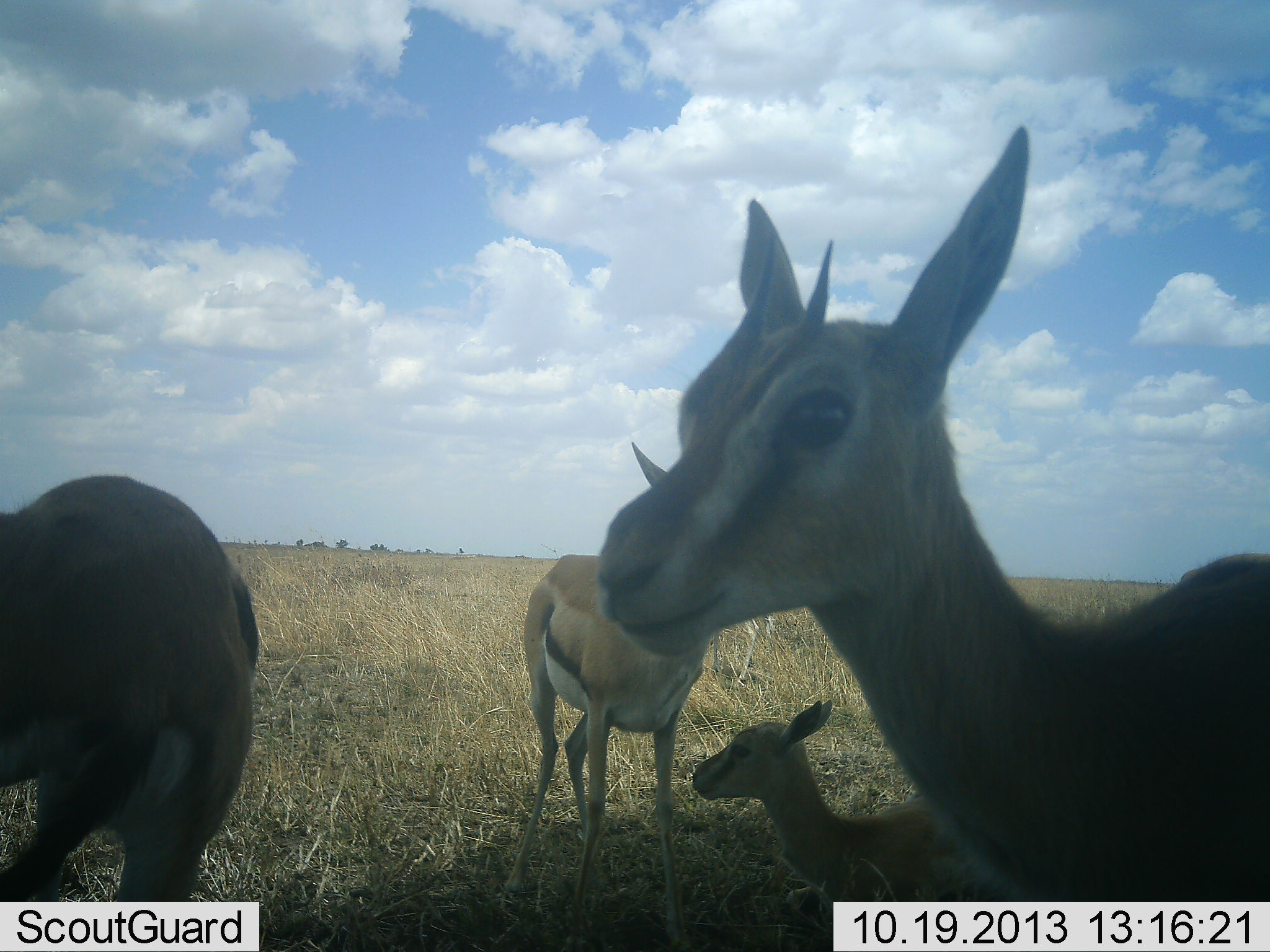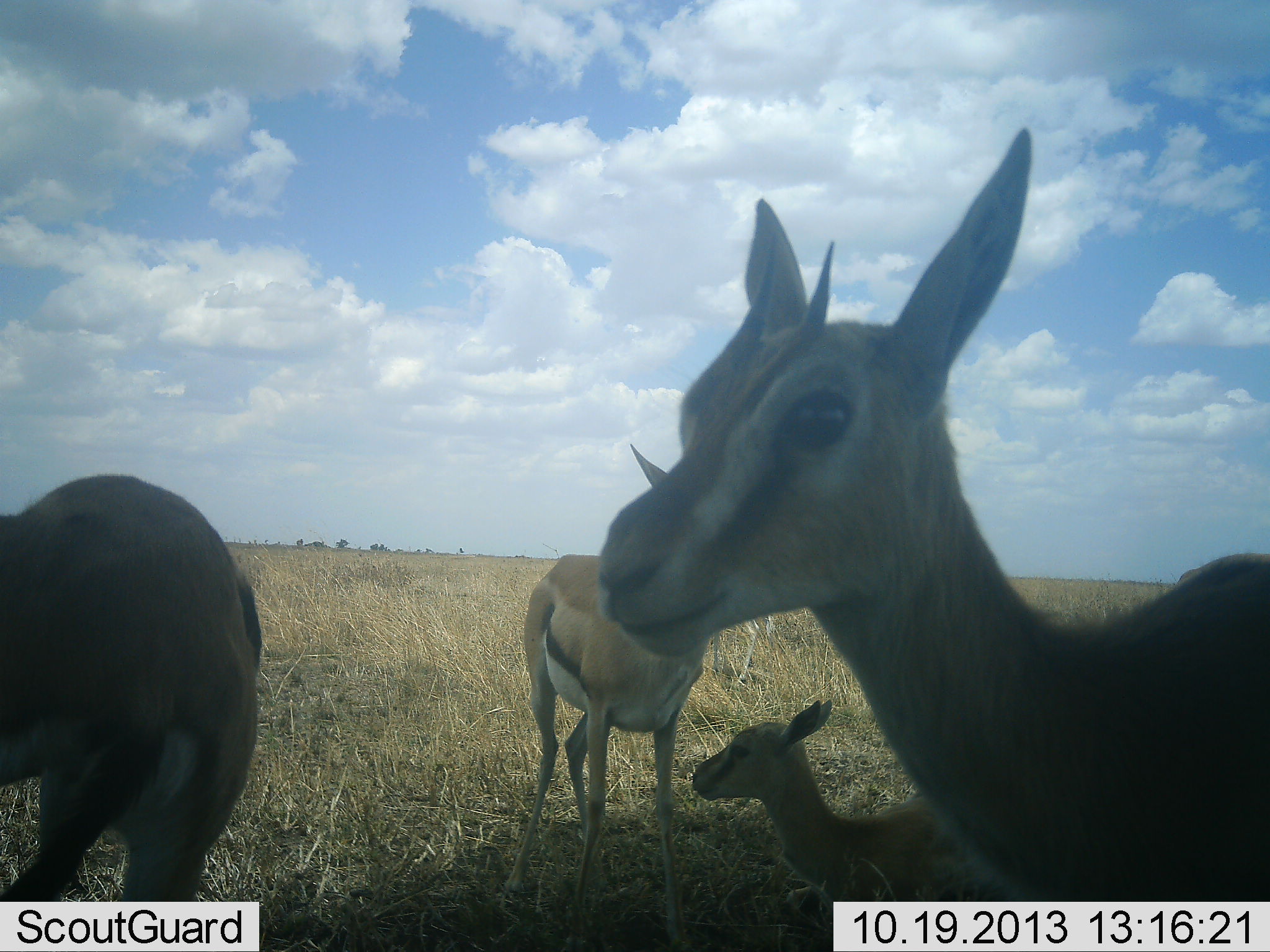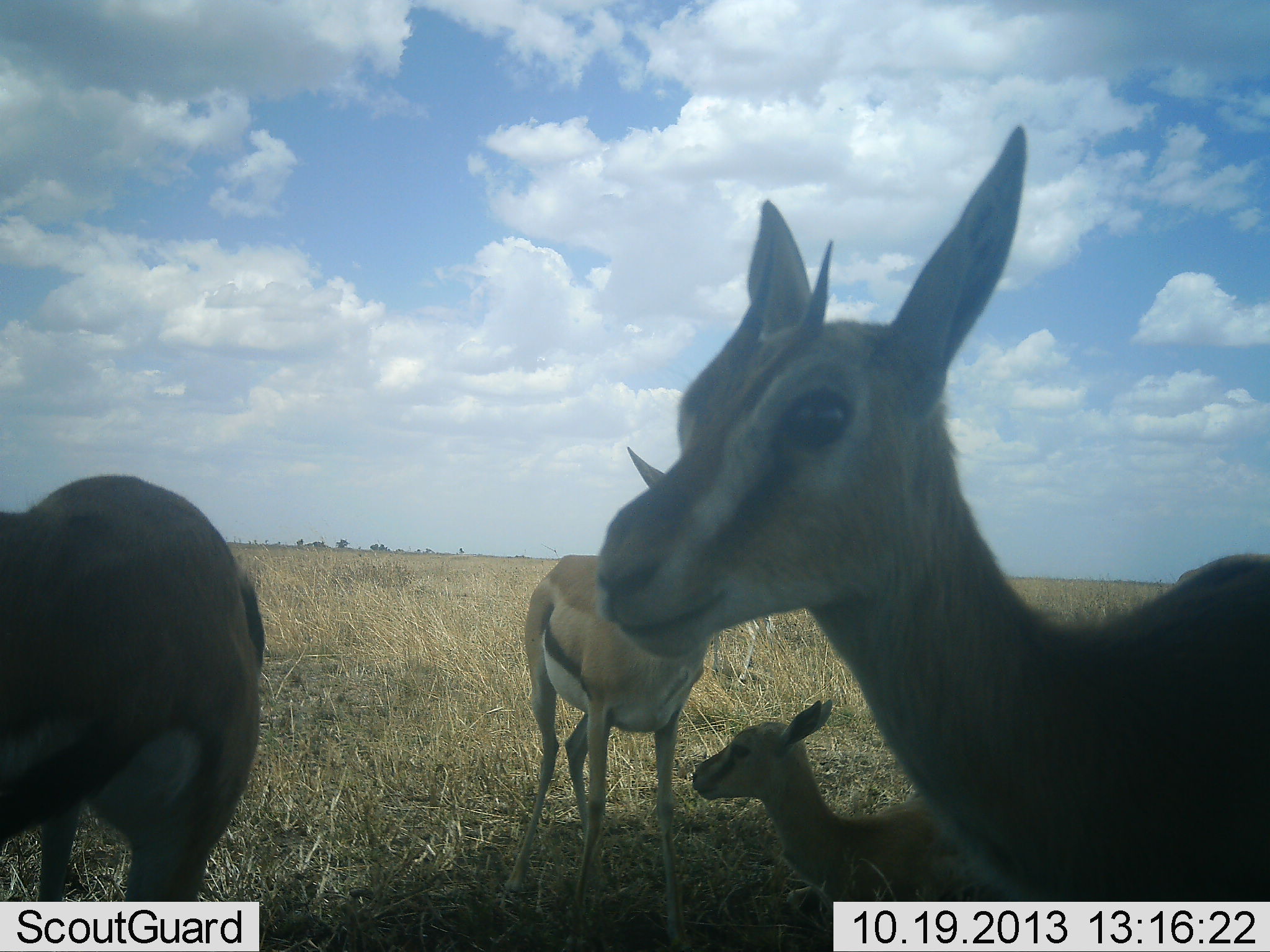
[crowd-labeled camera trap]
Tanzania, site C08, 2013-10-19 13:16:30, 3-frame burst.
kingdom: Animalia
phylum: Chordata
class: Mammalia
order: Artiodactyla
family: Bovidae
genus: Eudorcas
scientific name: Eudorcas thomsonii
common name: thomson's gazelle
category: gazellethomsons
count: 4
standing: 88%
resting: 72%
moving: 0%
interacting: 8%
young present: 68%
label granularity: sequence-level